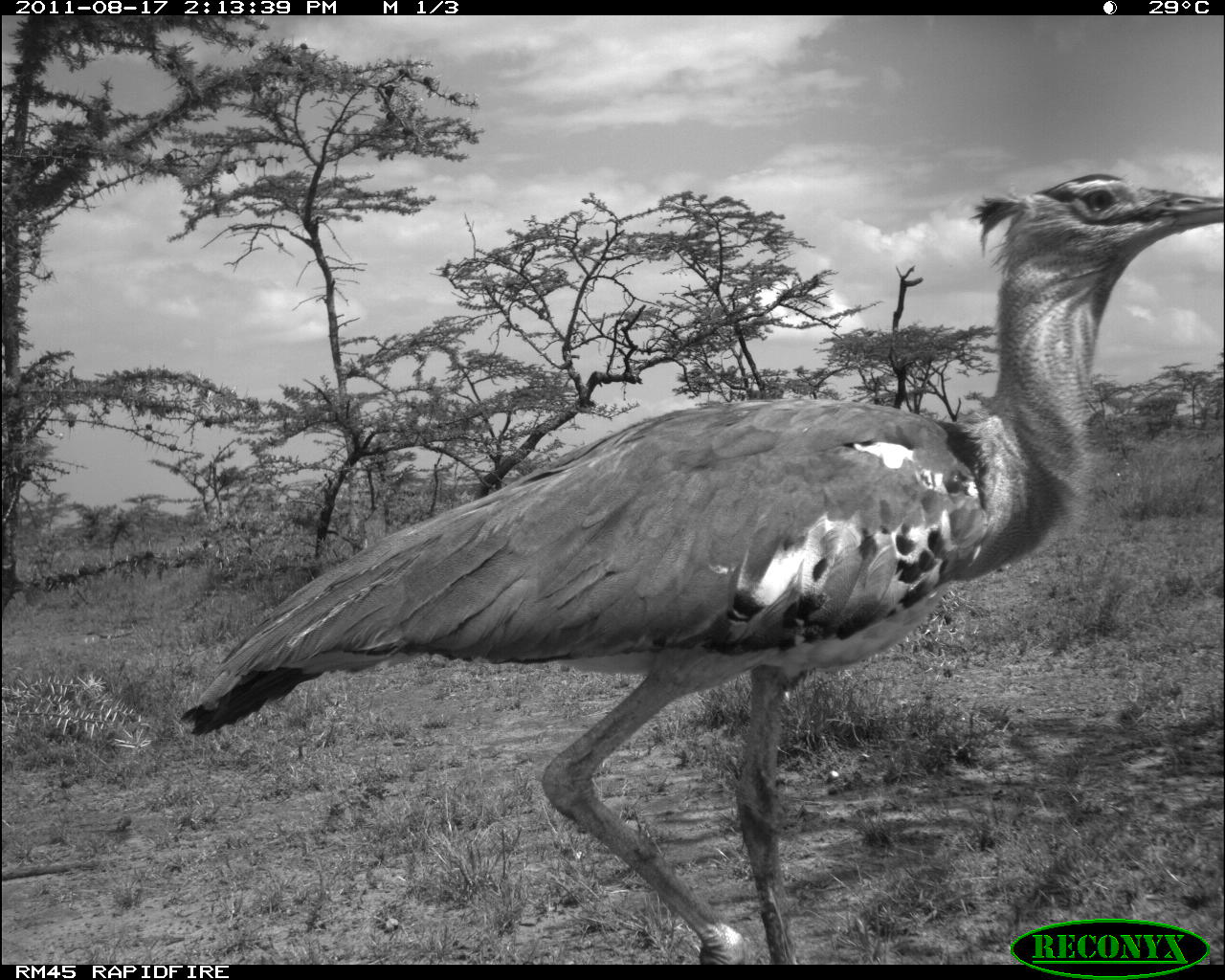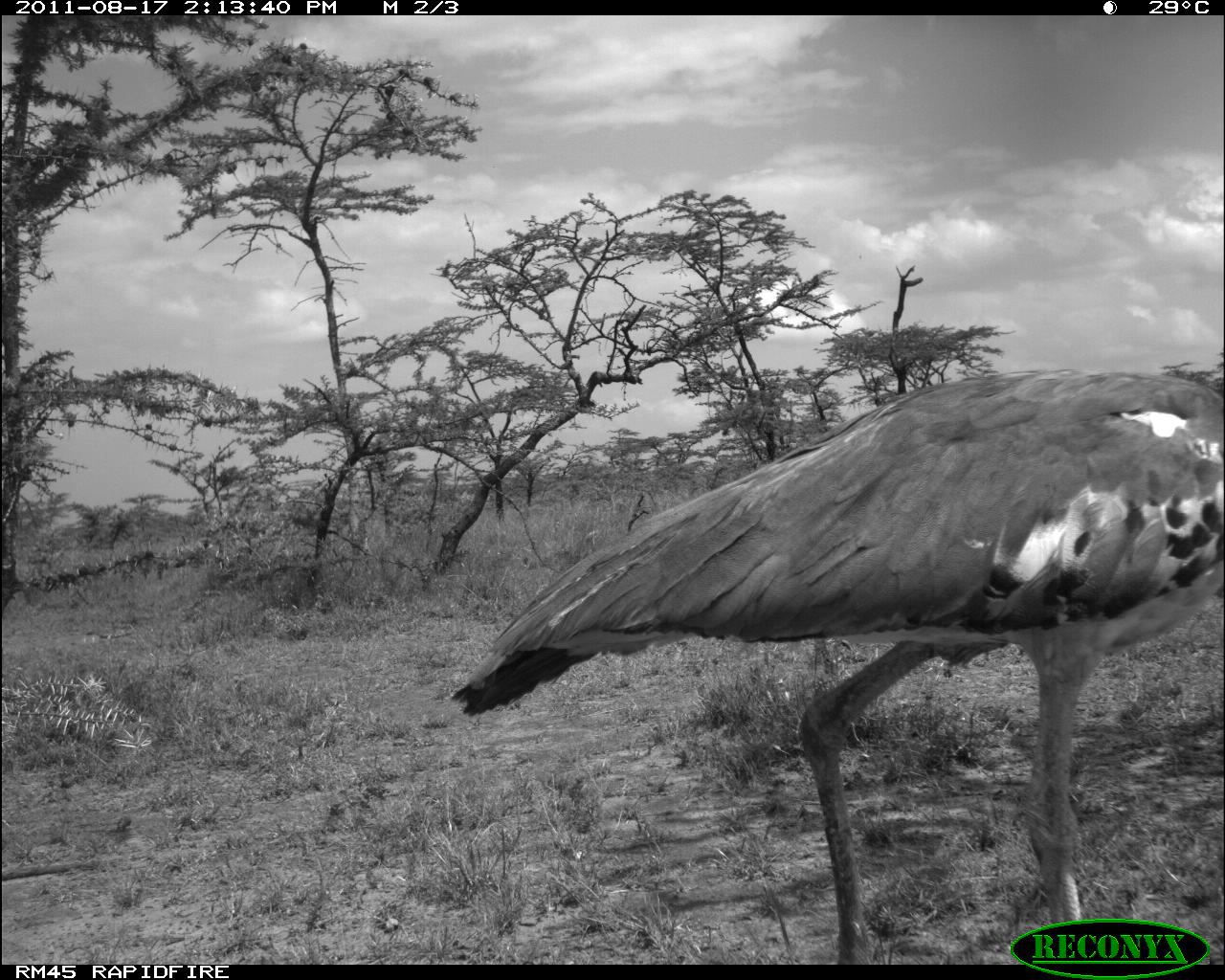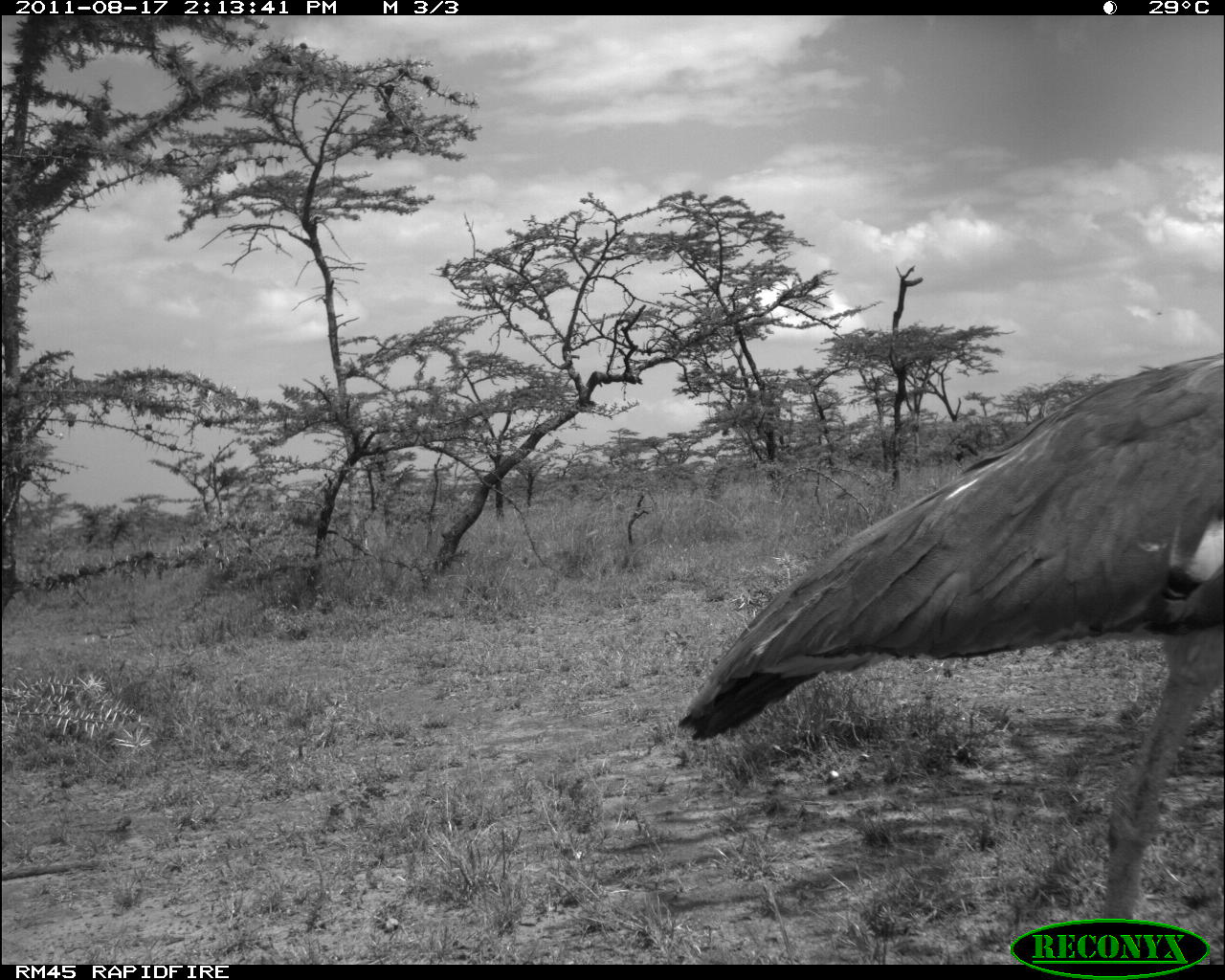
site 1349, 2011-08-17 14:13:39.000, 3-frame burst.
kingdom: Animalia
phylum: Chordata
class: Aves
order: Otidiformes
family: Otididae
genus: Ardeotis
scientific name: Ardeotis kori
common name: kori bustard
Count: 1.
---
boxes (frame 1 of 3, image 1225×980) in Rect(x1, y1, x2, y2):
ardeotis kori: Rect(172, 172, 1225, 964)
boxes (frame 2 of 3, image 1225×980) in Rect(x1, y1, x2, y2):
ardeotis kori: Rect(443, 369, 1224, 964)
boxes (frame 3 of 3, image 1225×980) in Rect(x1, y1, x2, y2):
ardeotis kori: Rect(675, 349, 1225, 965)